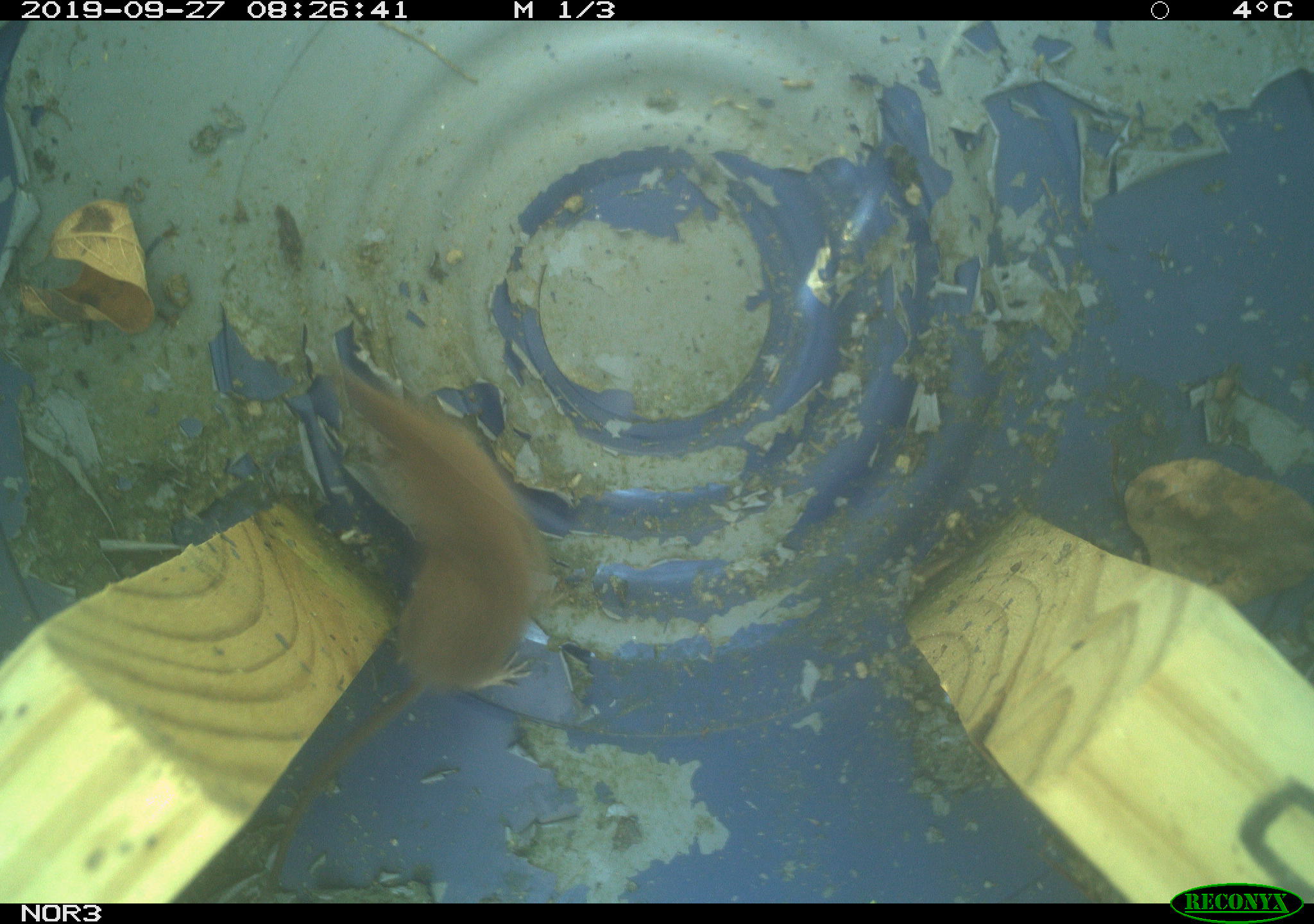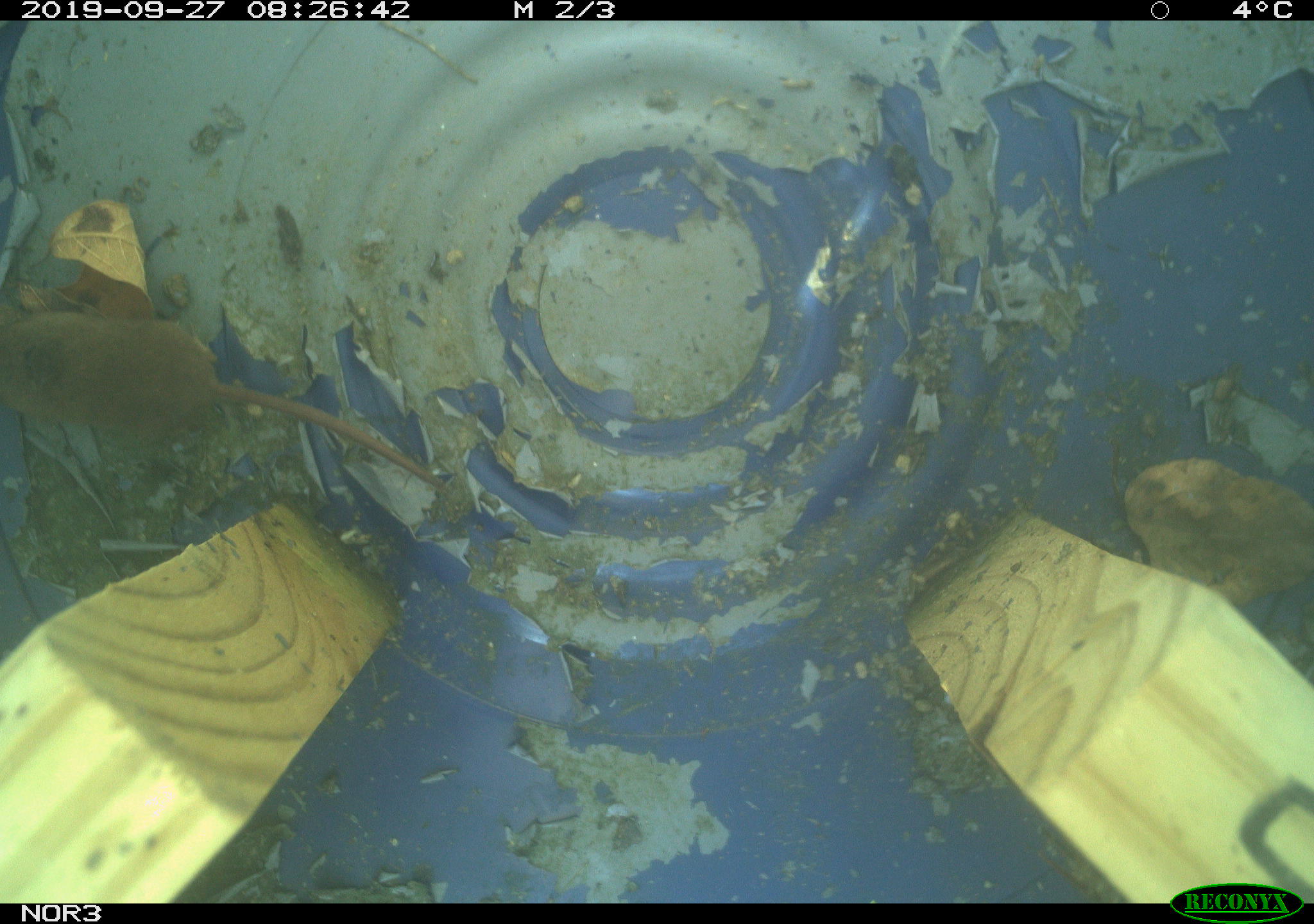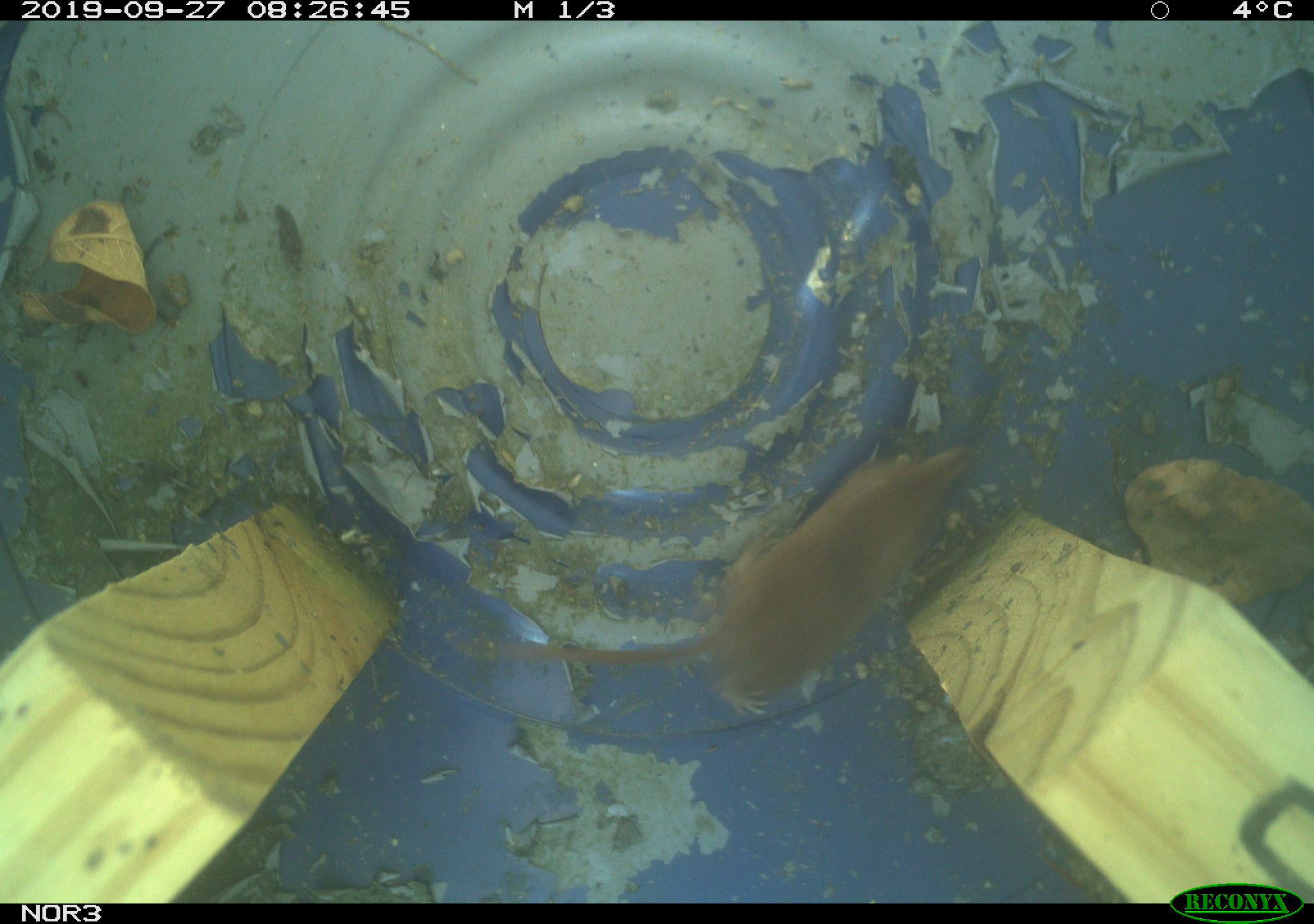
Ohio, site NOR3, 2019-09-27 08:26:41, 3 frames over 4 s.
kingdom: Animalia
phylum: Chordata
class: Mammalia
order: Eulipotyphla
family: Soricidae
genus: Sorex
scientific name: Sorex cinereus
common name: masked shrew